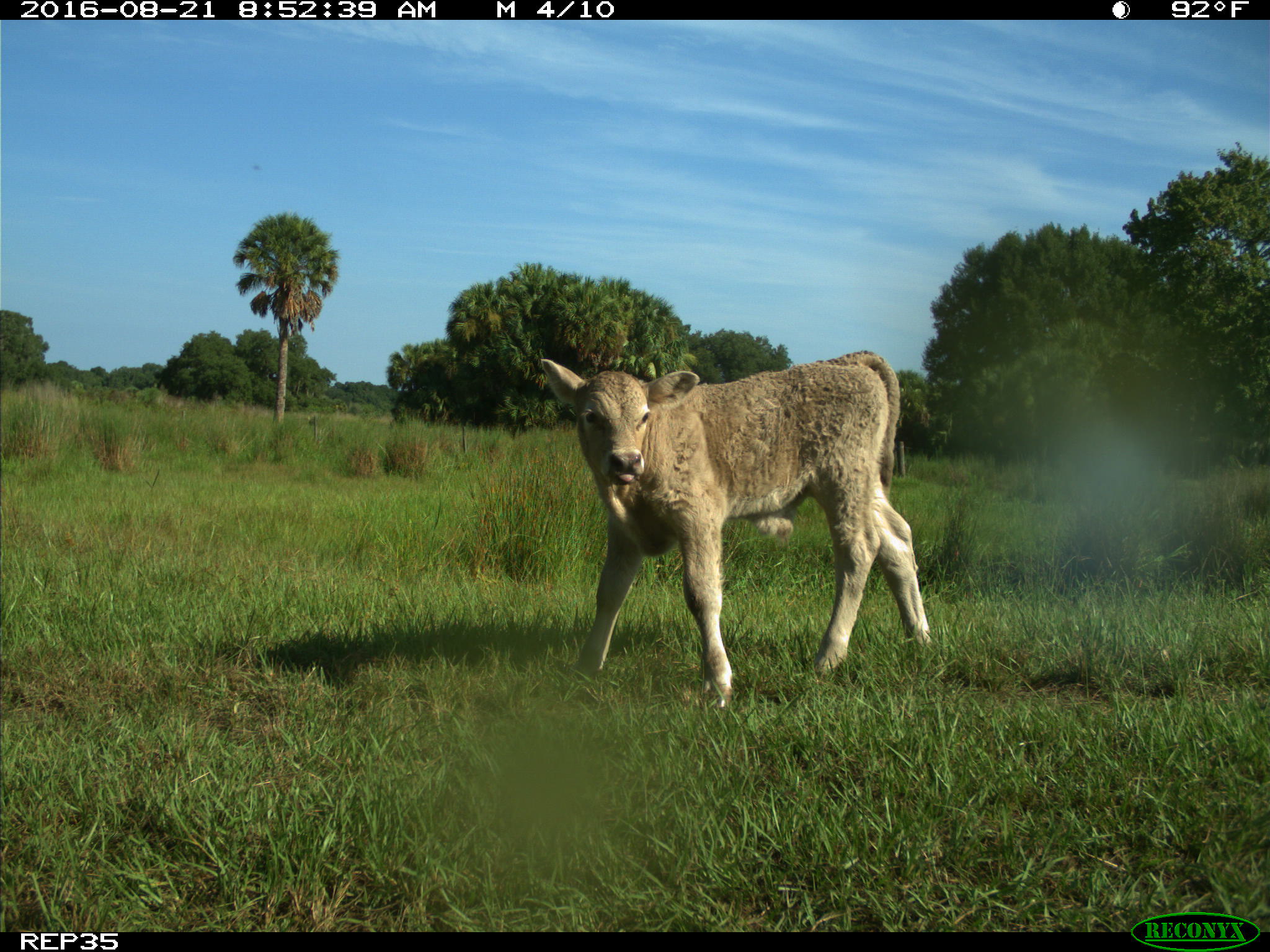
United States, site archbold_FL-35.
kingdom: Animalia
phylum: Chordata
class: Mammalia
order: Artiodactyla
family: Bovidae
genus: Bos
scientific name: Bos taurus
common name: domestic cow